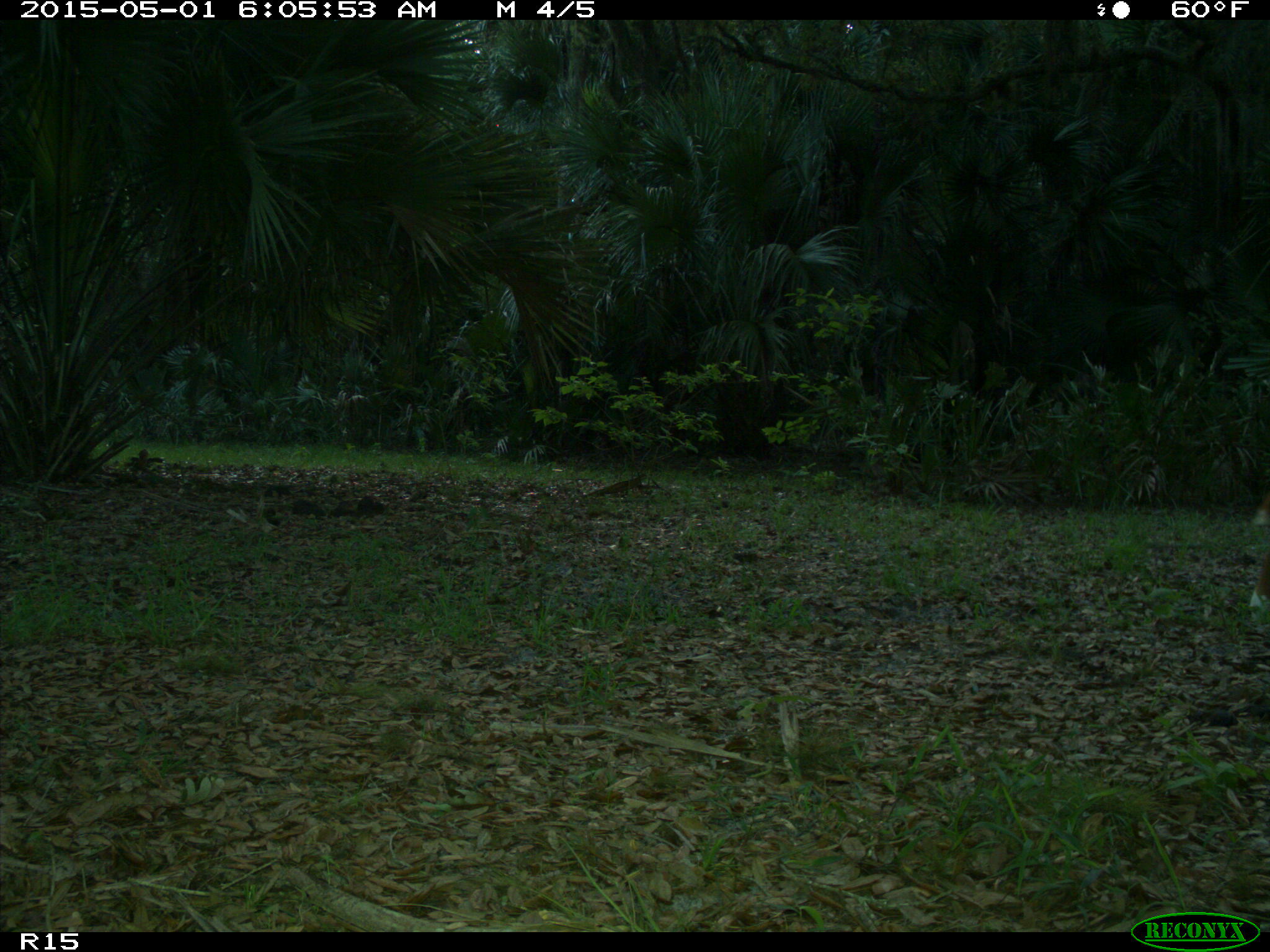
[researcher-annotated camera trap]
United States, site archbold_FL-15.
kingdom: Animalia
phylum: Chordata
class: Mammalia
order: Artiodactyla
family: Bovidae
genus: Bos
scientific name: Bos taurus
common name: domestic cow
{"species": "Bos taurus (domestic cow)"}